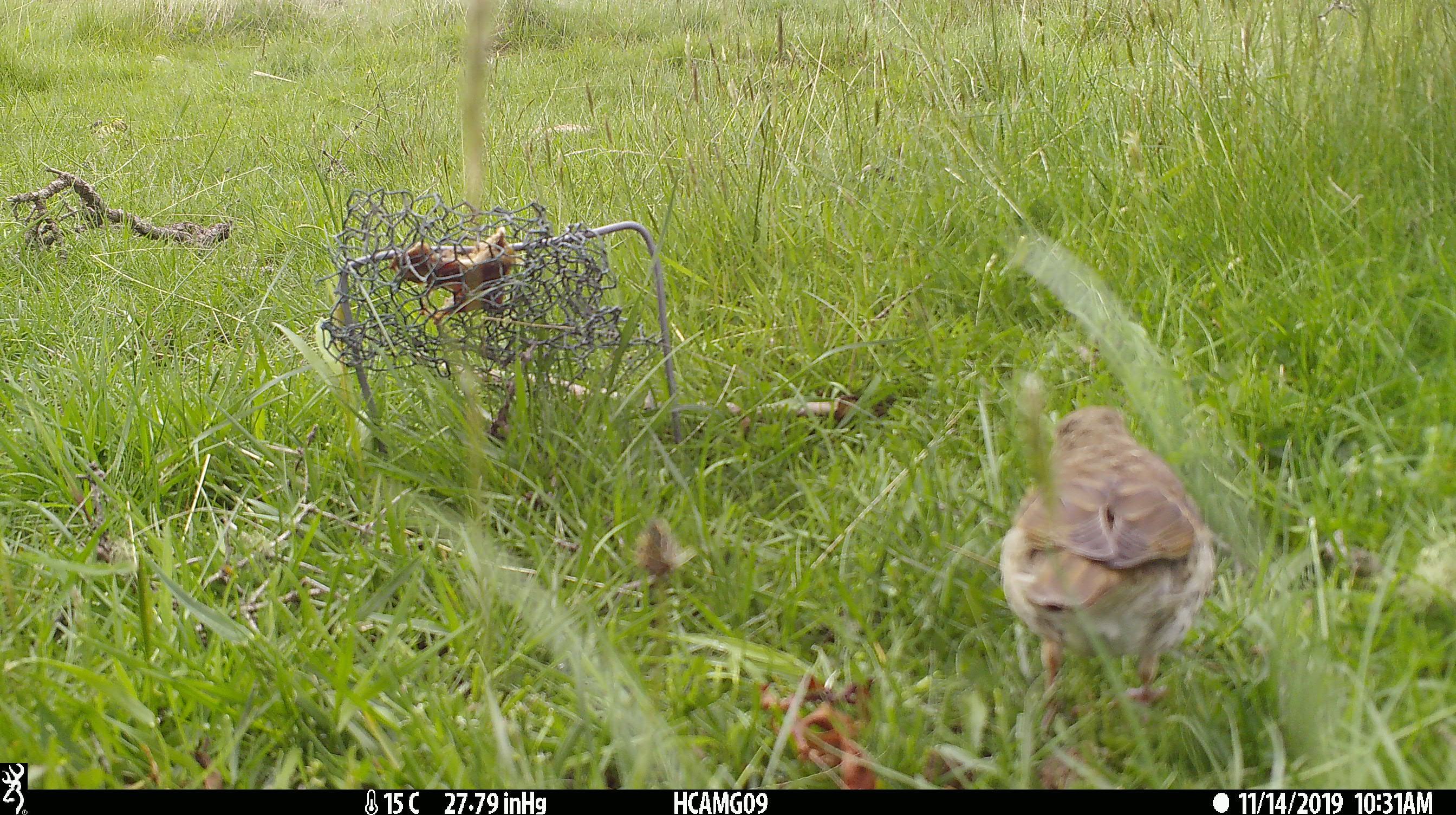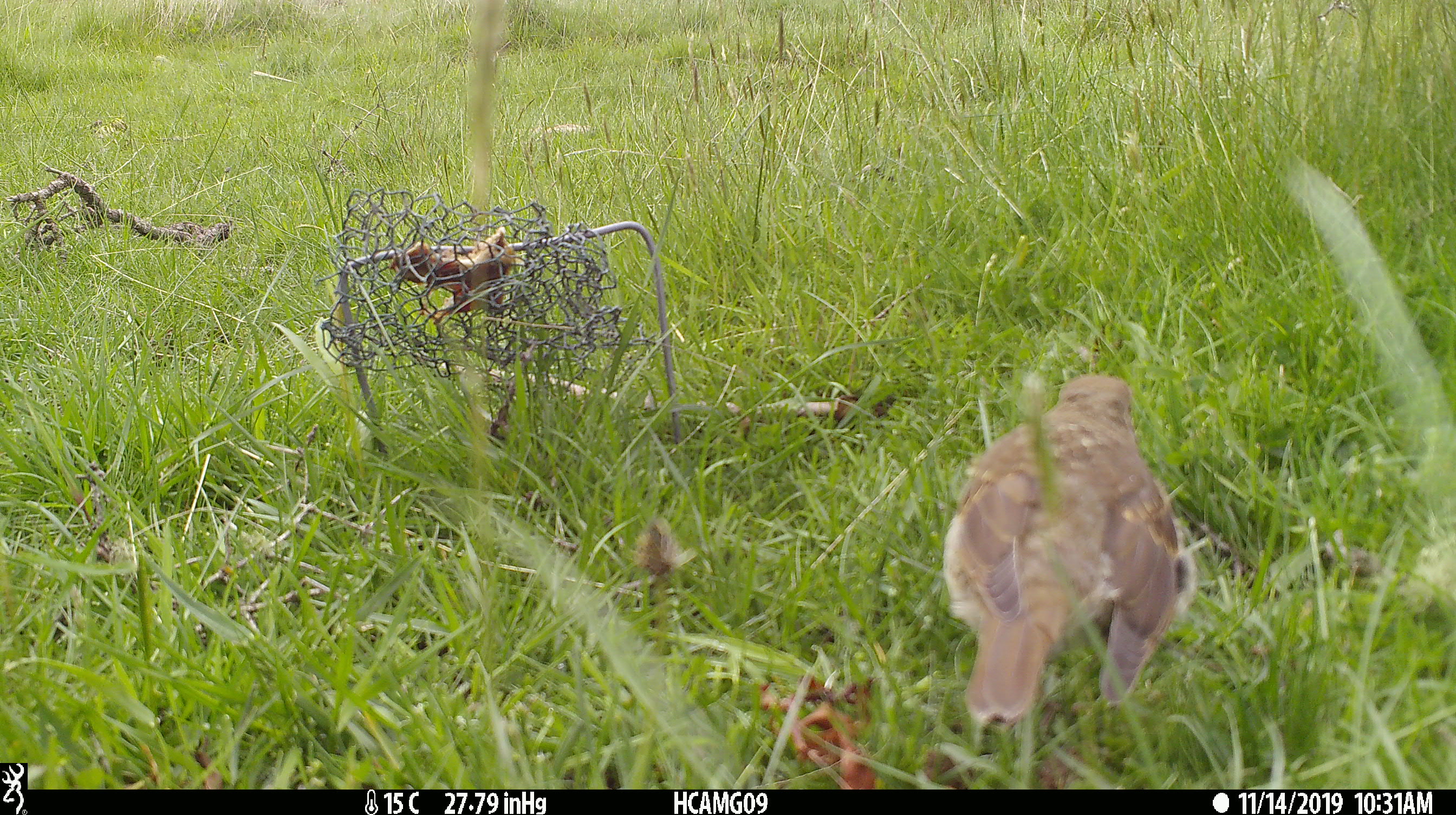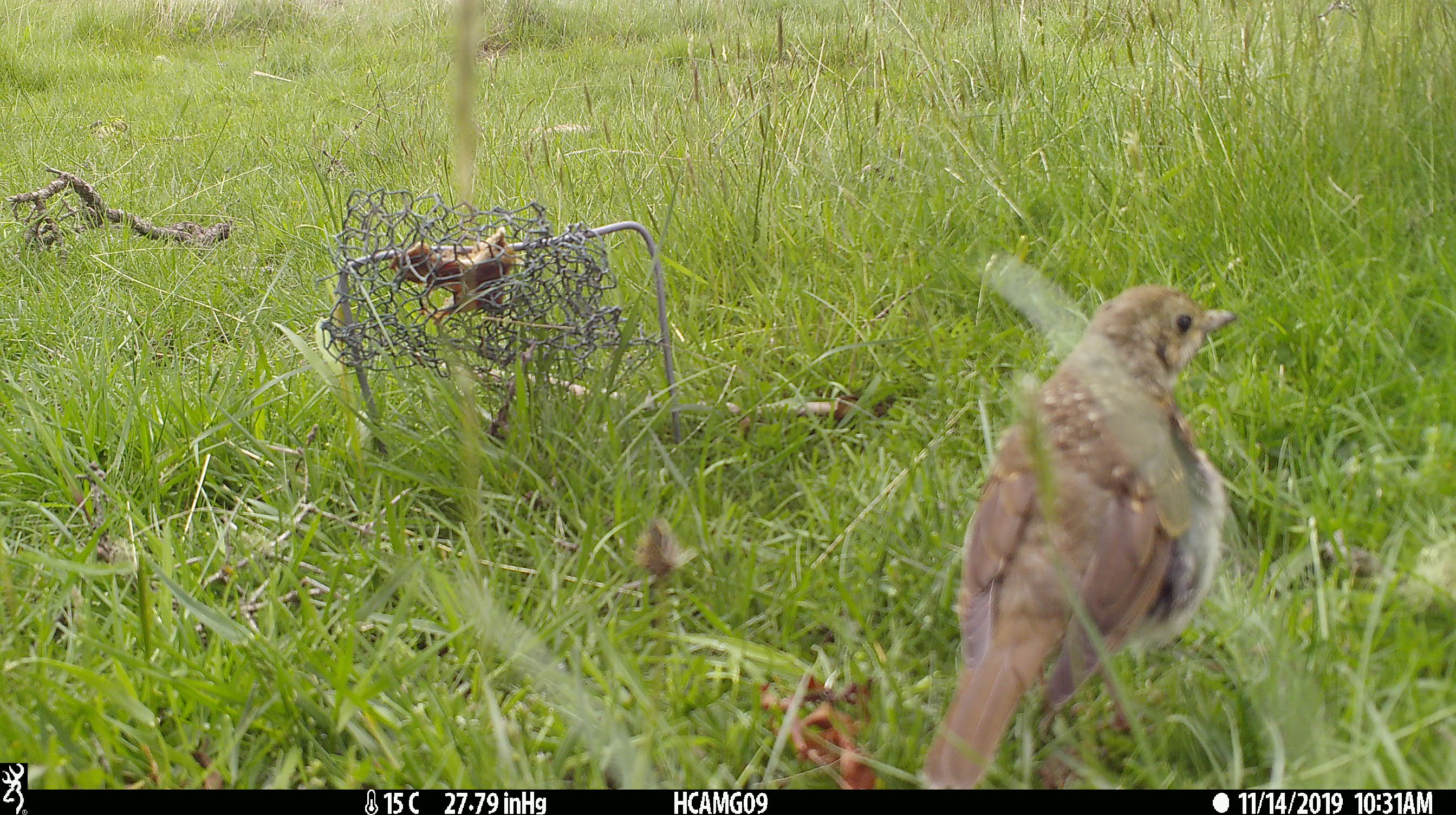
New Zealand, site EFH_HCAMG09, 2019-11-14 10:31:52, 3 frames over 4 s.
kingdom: Animalia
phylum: Chordata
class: Aves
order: Passeriformes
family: Turdidae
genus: Turdus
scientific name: Turdus philomelos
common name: song thrush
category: thrush